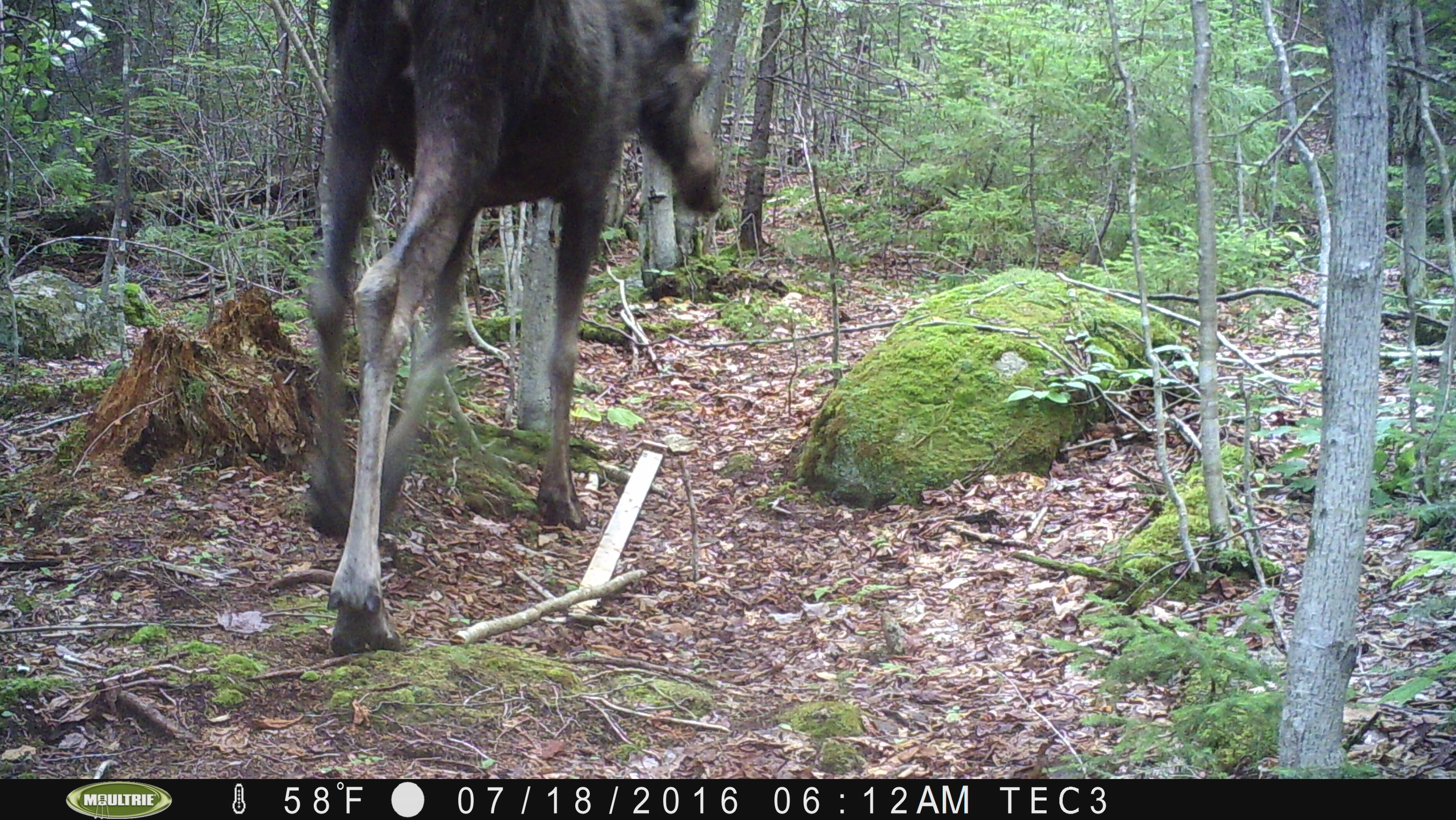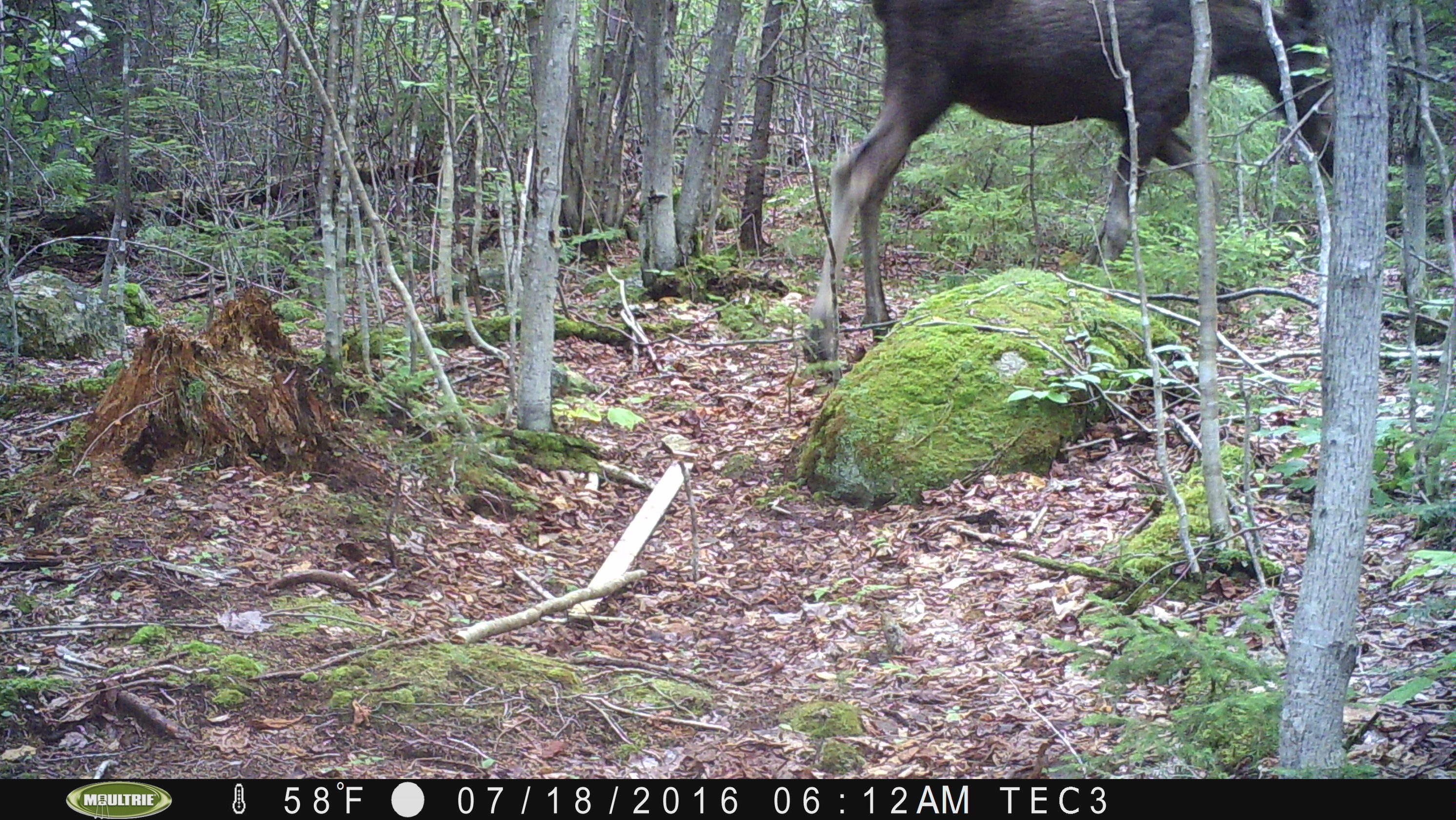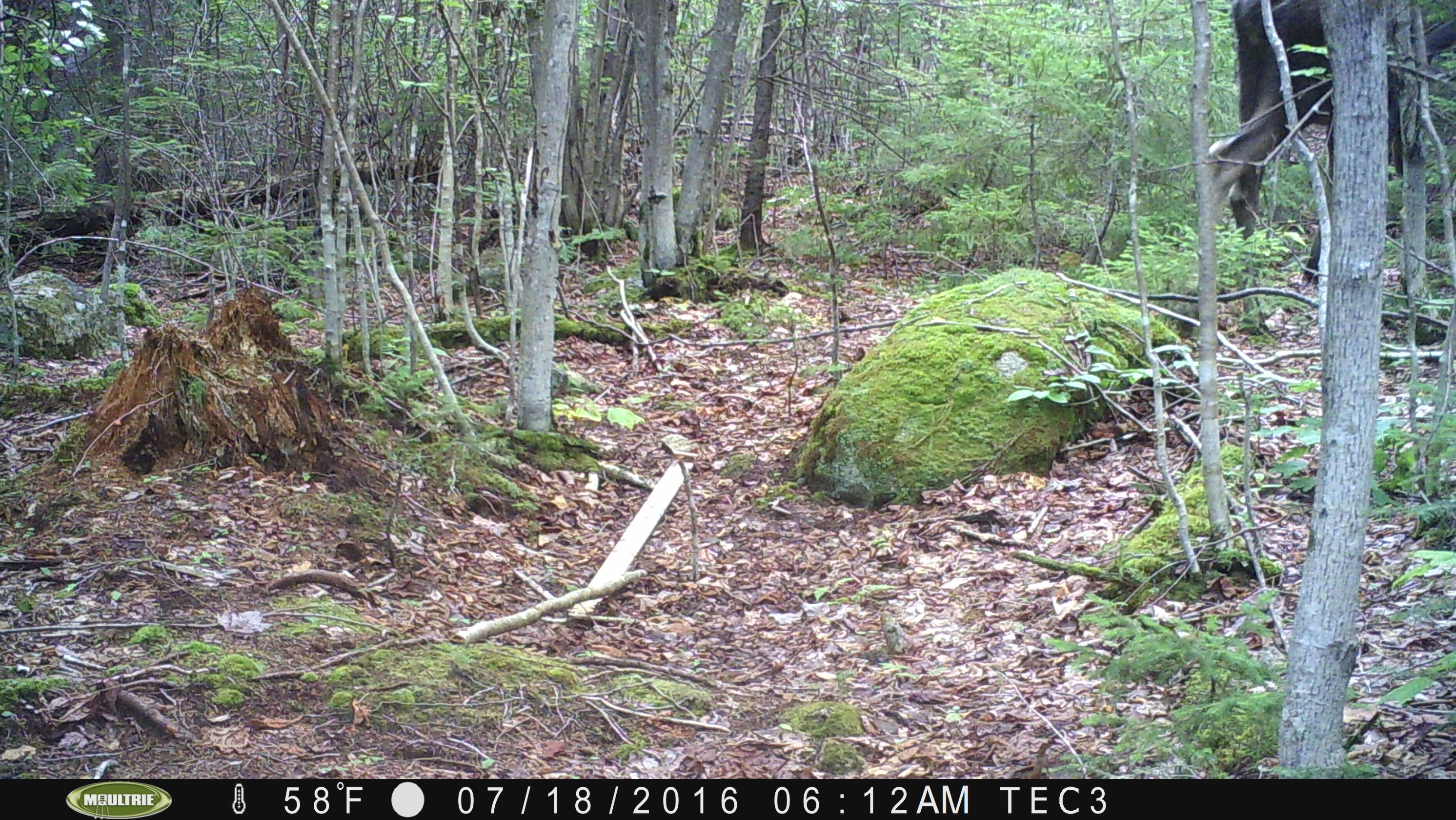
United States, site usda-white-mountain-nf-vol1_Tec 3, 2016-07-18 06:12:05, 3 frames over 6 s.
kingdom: Animalia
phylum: Chordata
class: Mammalia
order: Artiodactyla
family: Cervidae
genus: Alces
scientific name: Alces alces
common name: moose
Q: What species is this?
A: Moose (Alces alces).